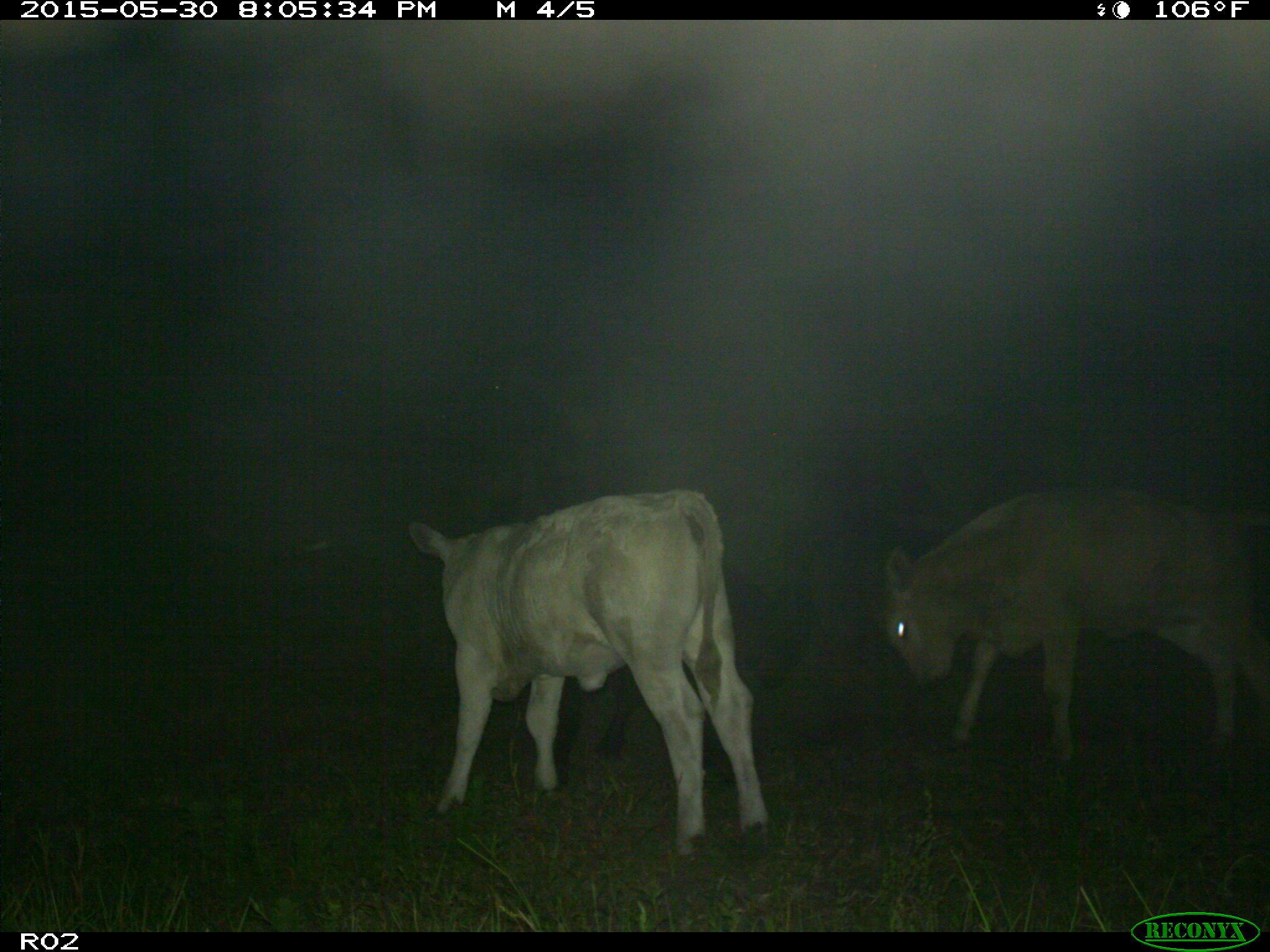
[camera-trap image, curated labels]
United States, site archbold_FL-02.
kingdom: Animalia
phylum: Chordata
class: Mammalia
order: Artiodactyla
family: Bovidae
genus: Bos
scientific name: Bos taurus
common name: domestic cow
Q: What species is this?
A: Bos taurus (domestic cow).